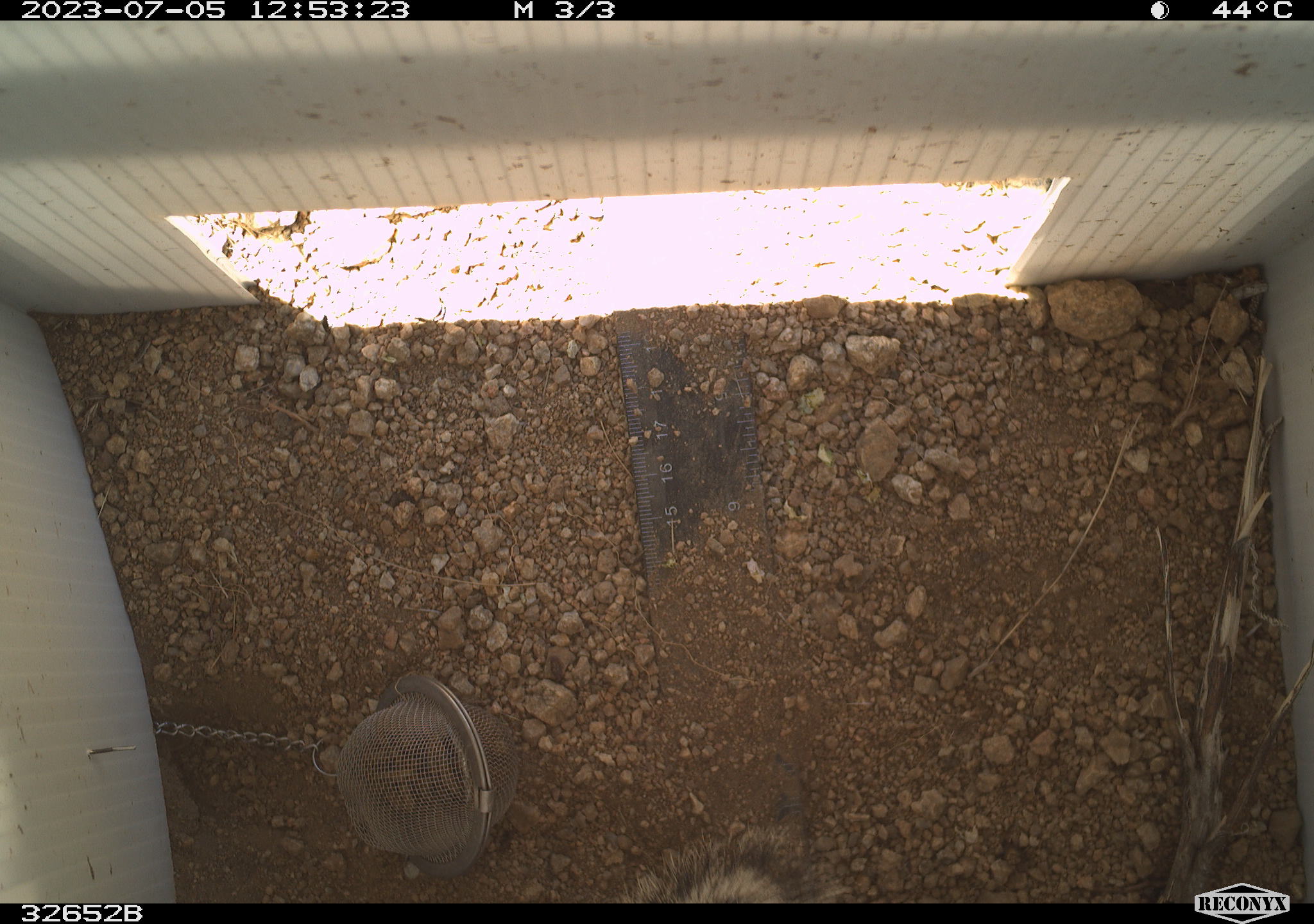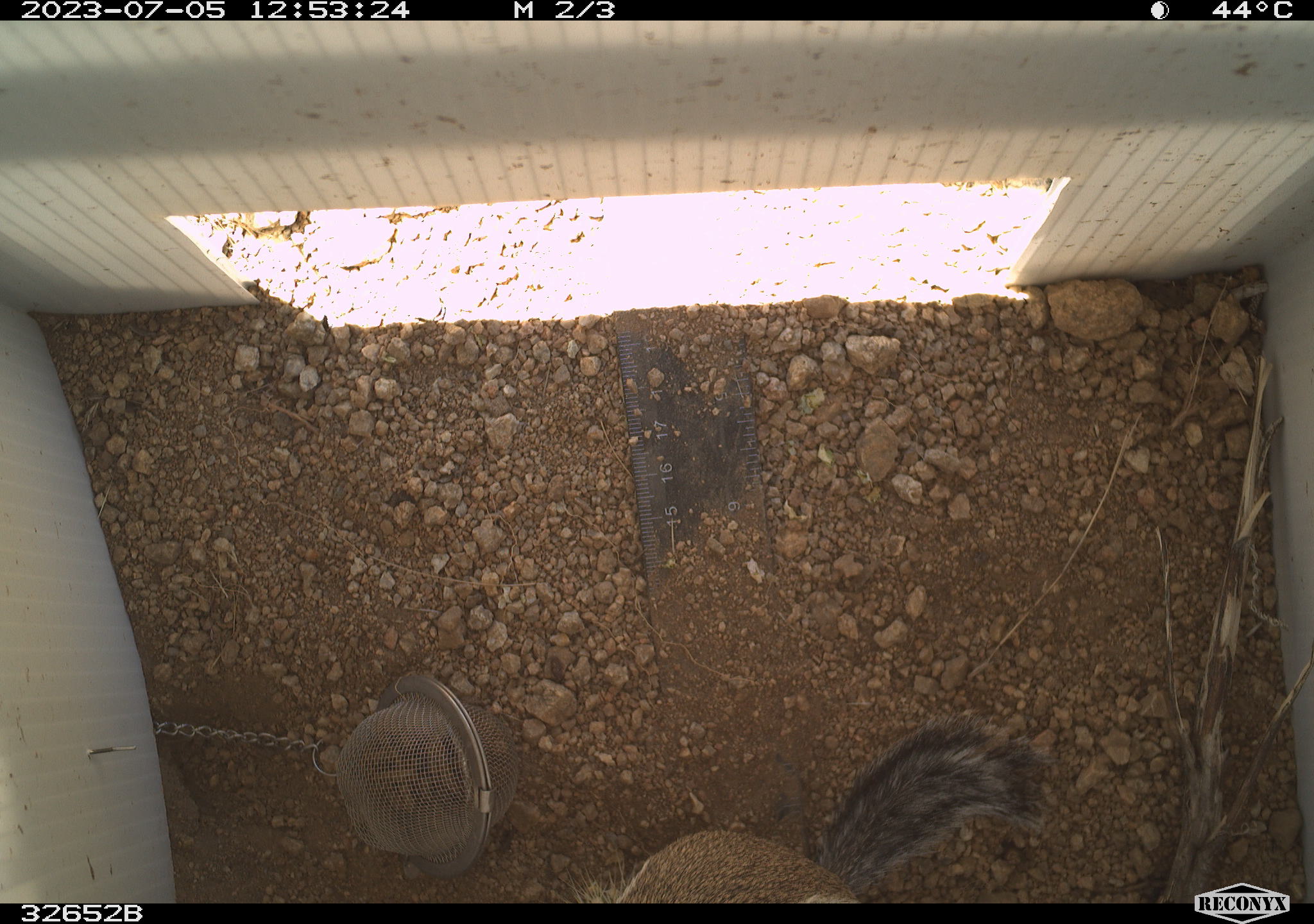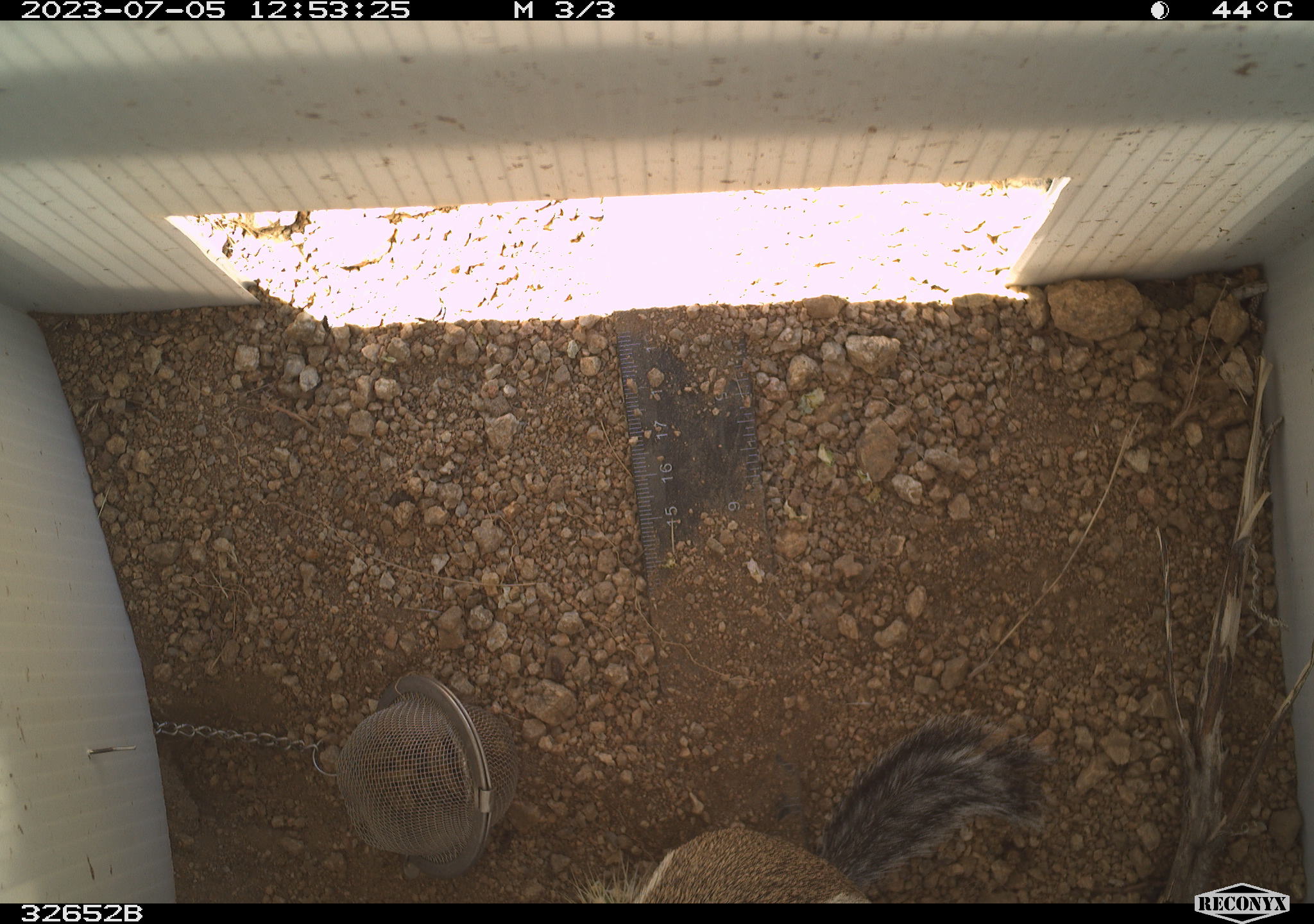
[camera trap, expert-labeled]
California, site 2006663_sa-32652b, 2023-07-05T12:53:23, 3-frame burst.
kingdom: Animalia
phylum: Chordata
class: Mammalia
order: Rodentia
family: Sciuridae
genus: Ammospermophilus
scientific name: Ammospermophilus leucurus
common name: white-tailed antelope squirrel